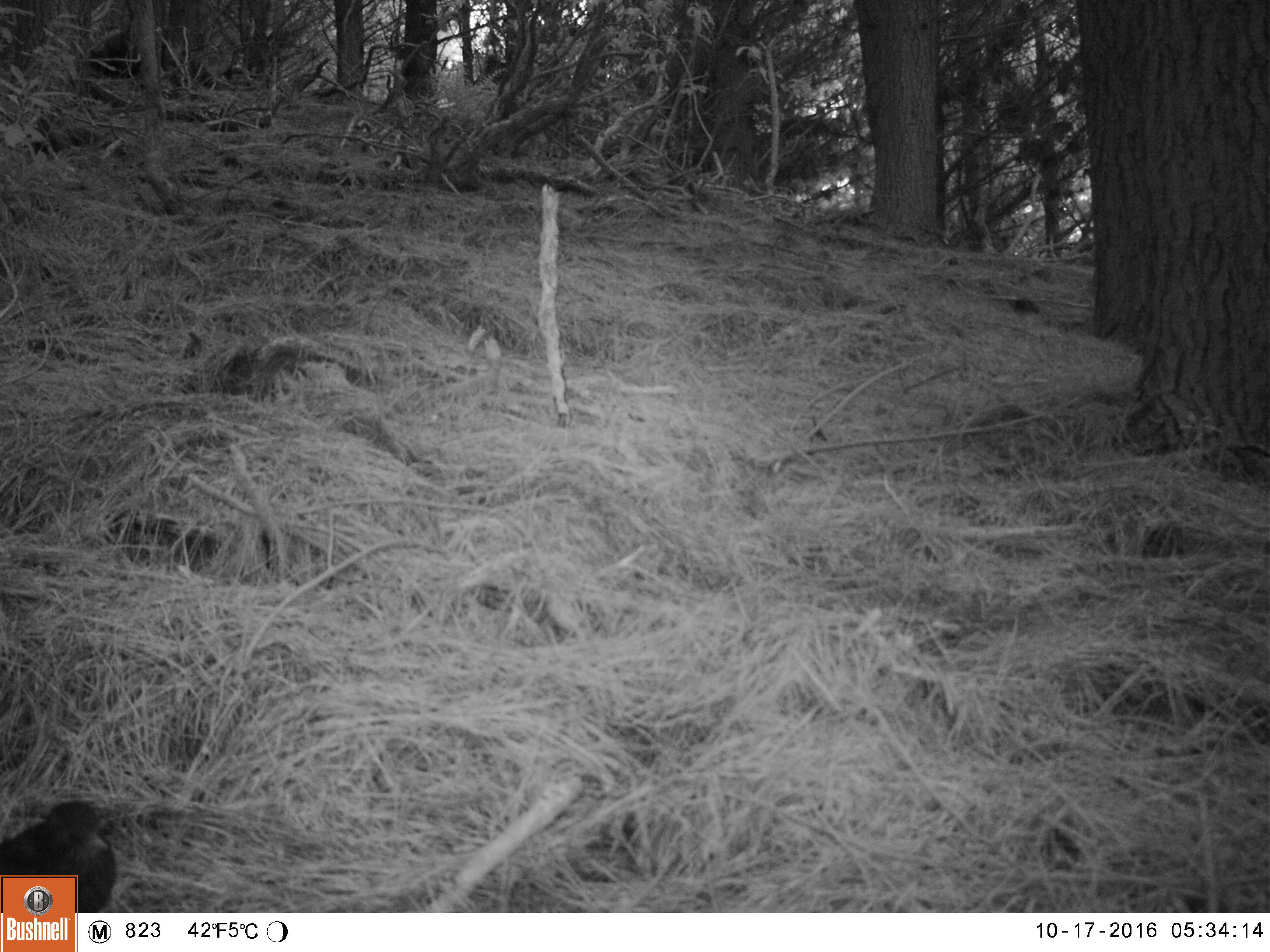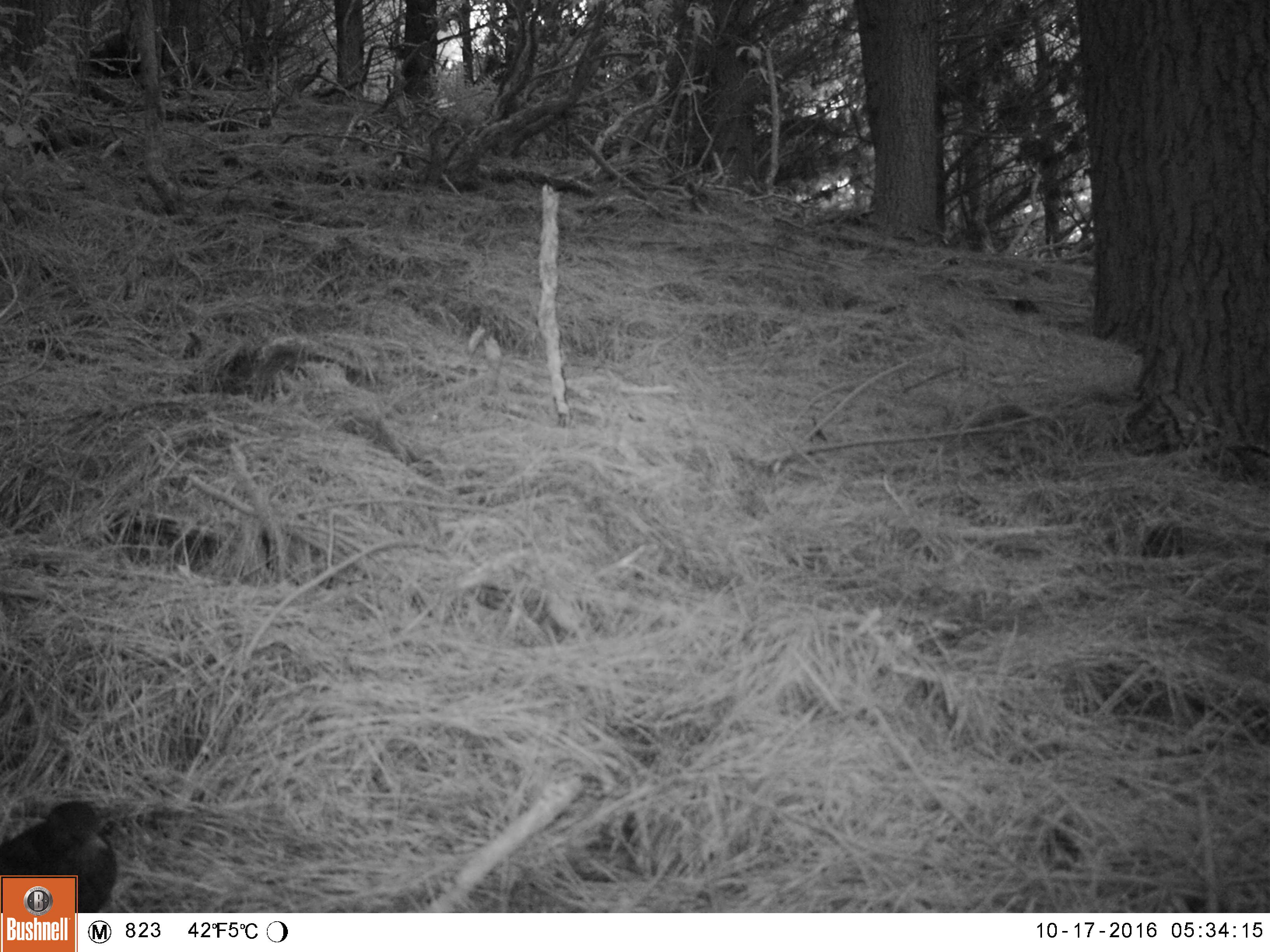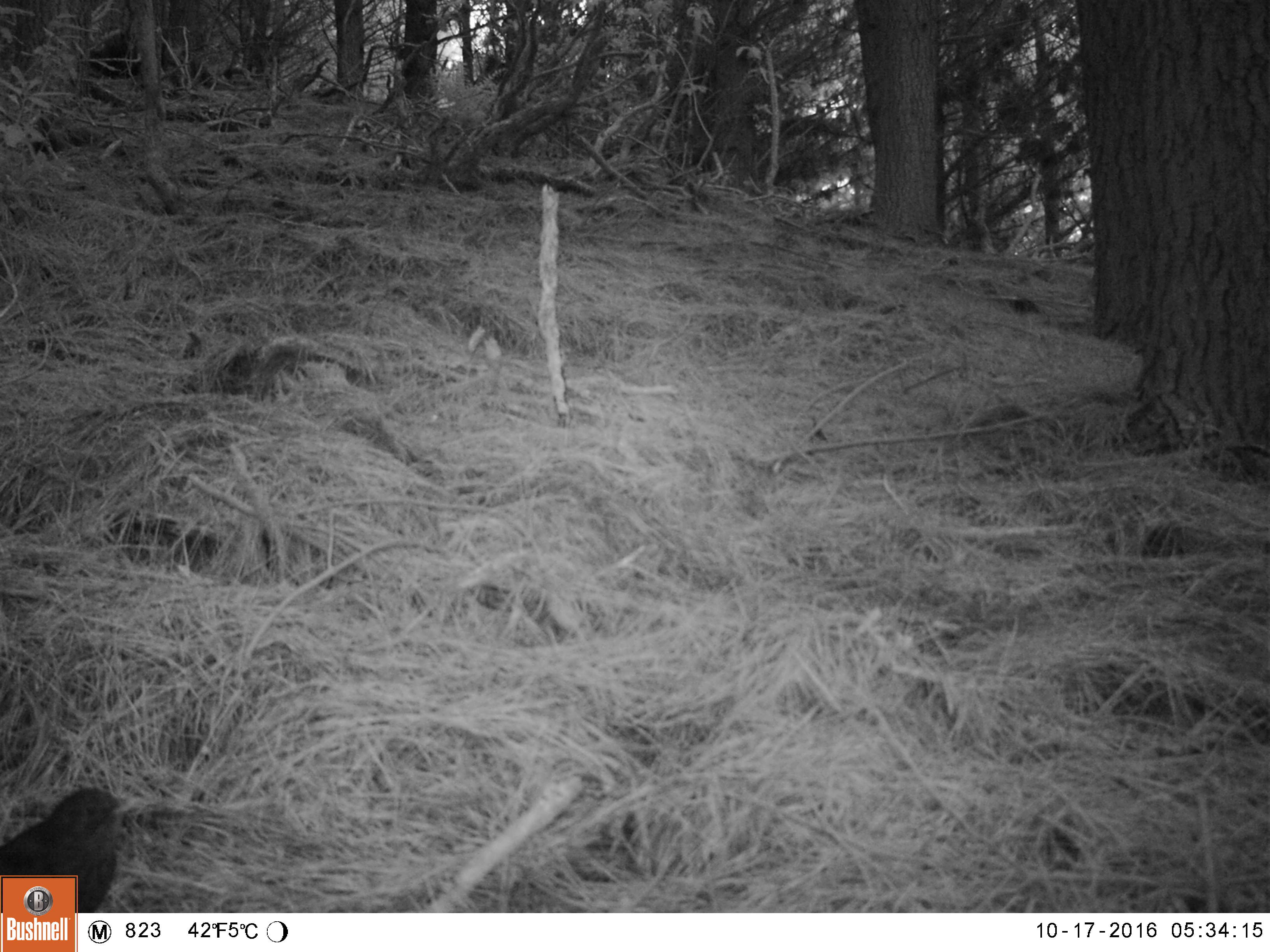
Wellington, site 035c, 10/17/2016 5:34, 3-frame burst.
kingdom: Animalia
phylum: Chordata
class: Aves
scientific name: Aves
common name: bird